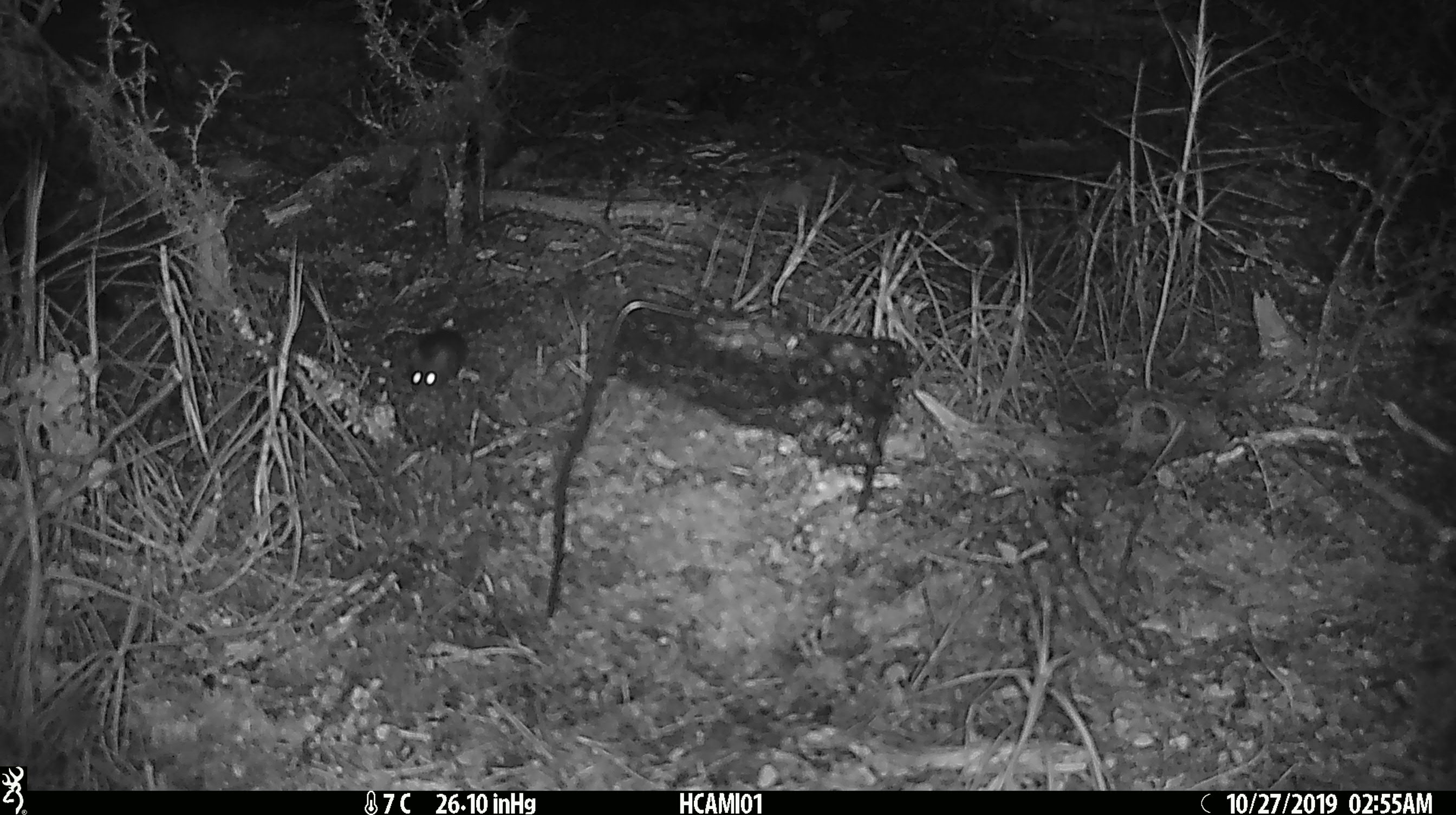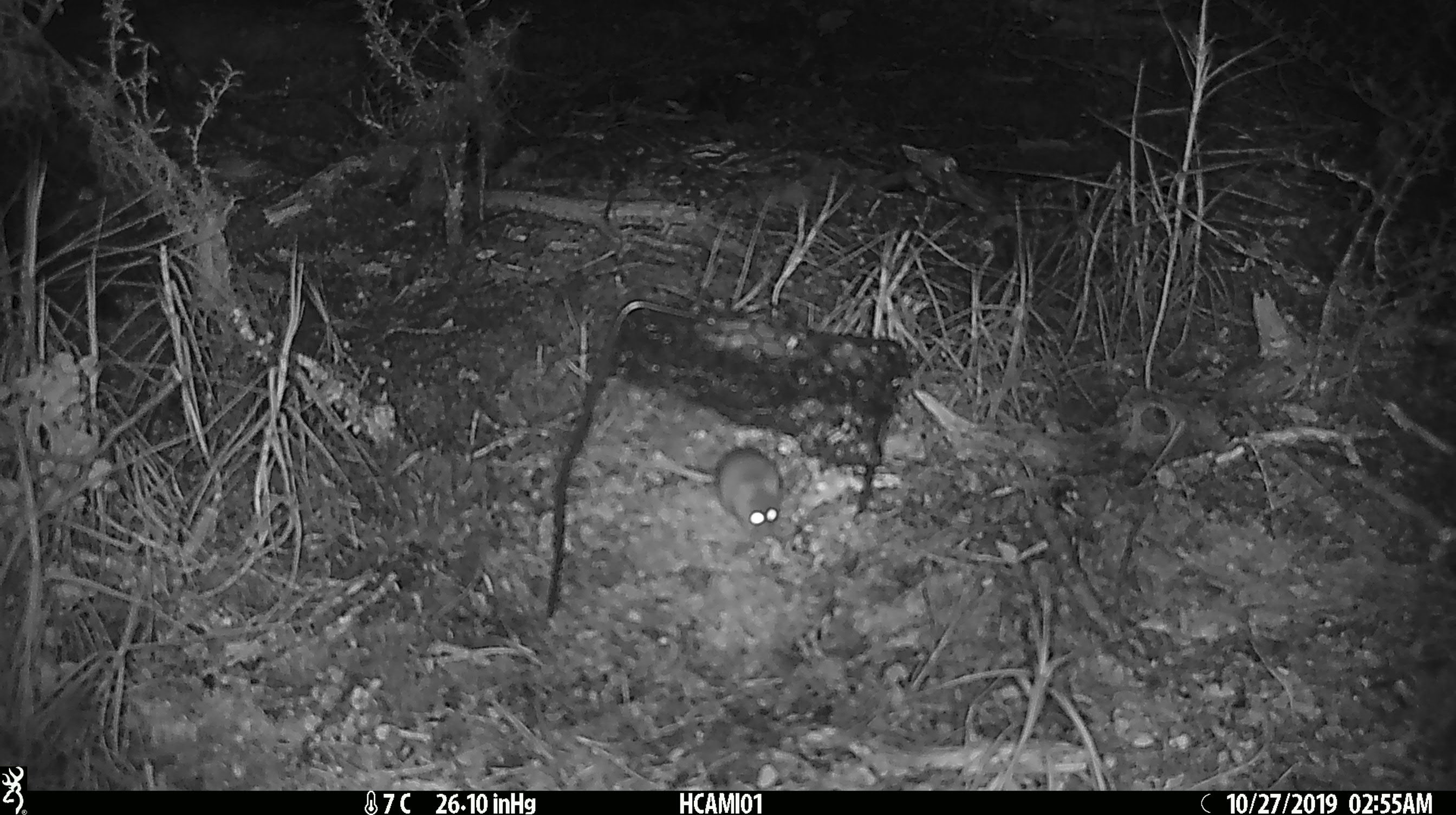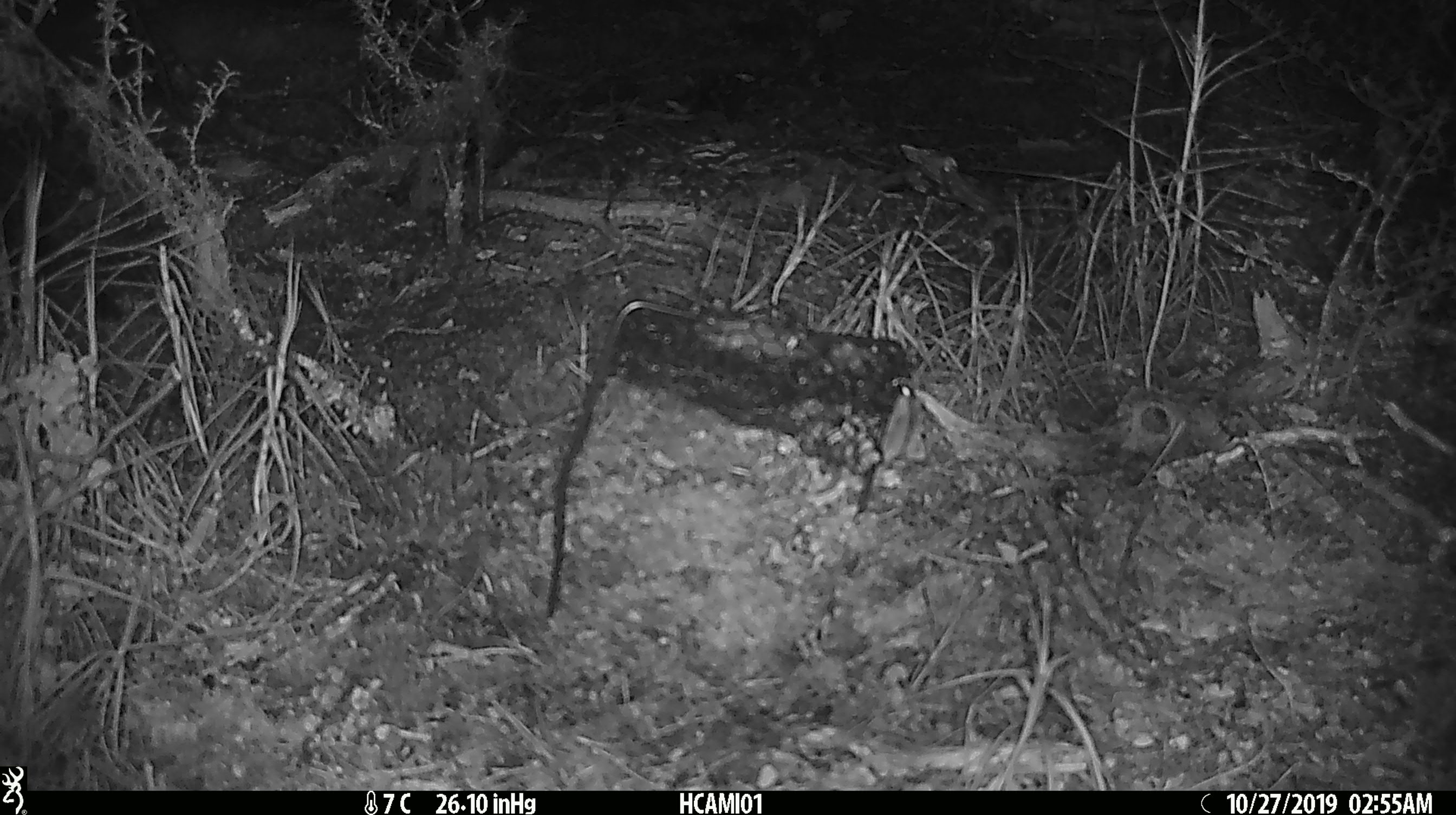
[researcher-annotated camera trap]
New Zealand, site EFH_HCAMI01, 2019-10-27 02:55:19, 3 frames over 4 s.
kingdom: Animalia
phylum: Chordata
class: Mammalia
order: Rodentia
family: Muridae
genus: Mus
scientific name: Mus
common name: mouse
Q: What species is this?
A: Mouse (Mus).